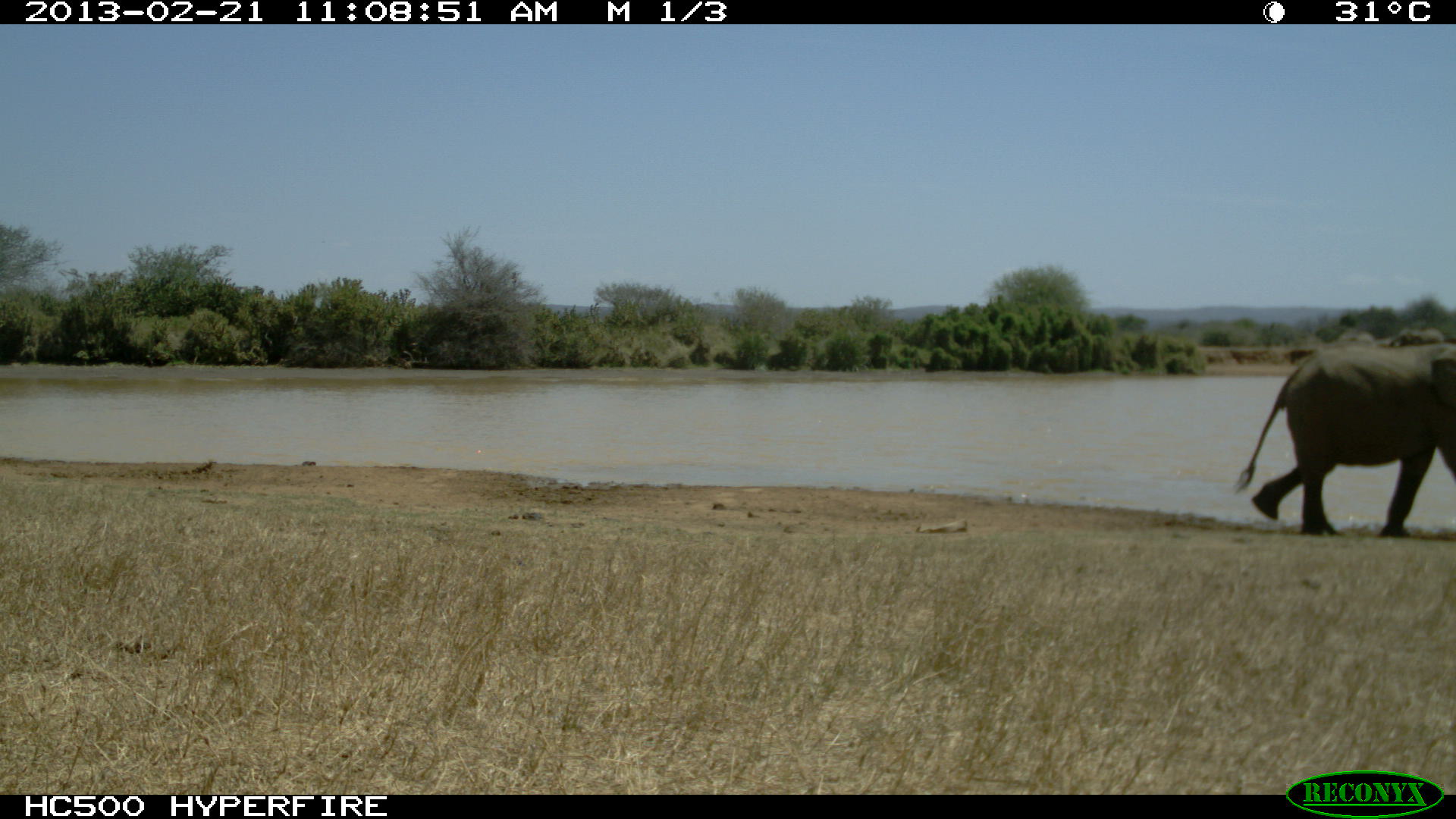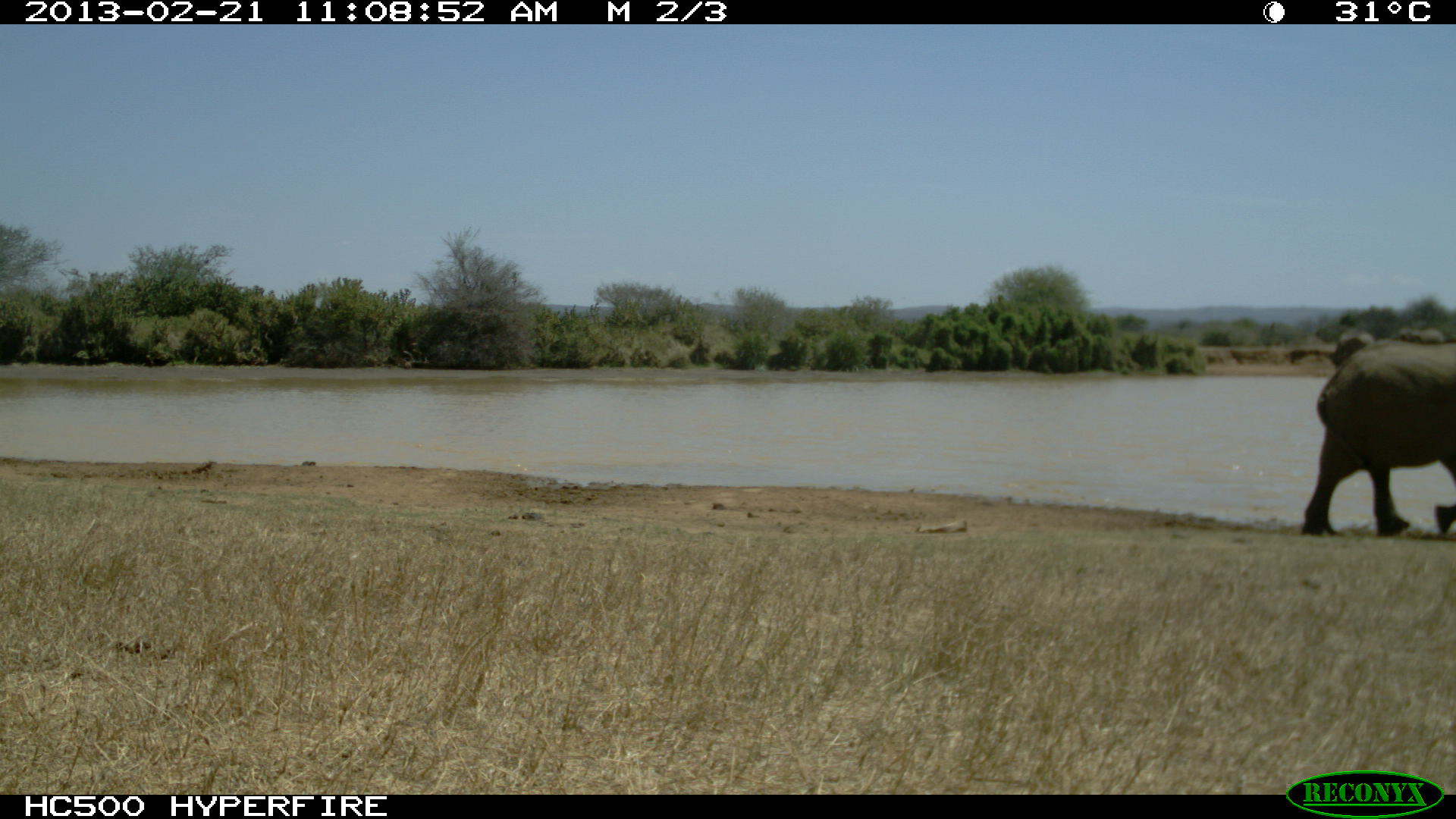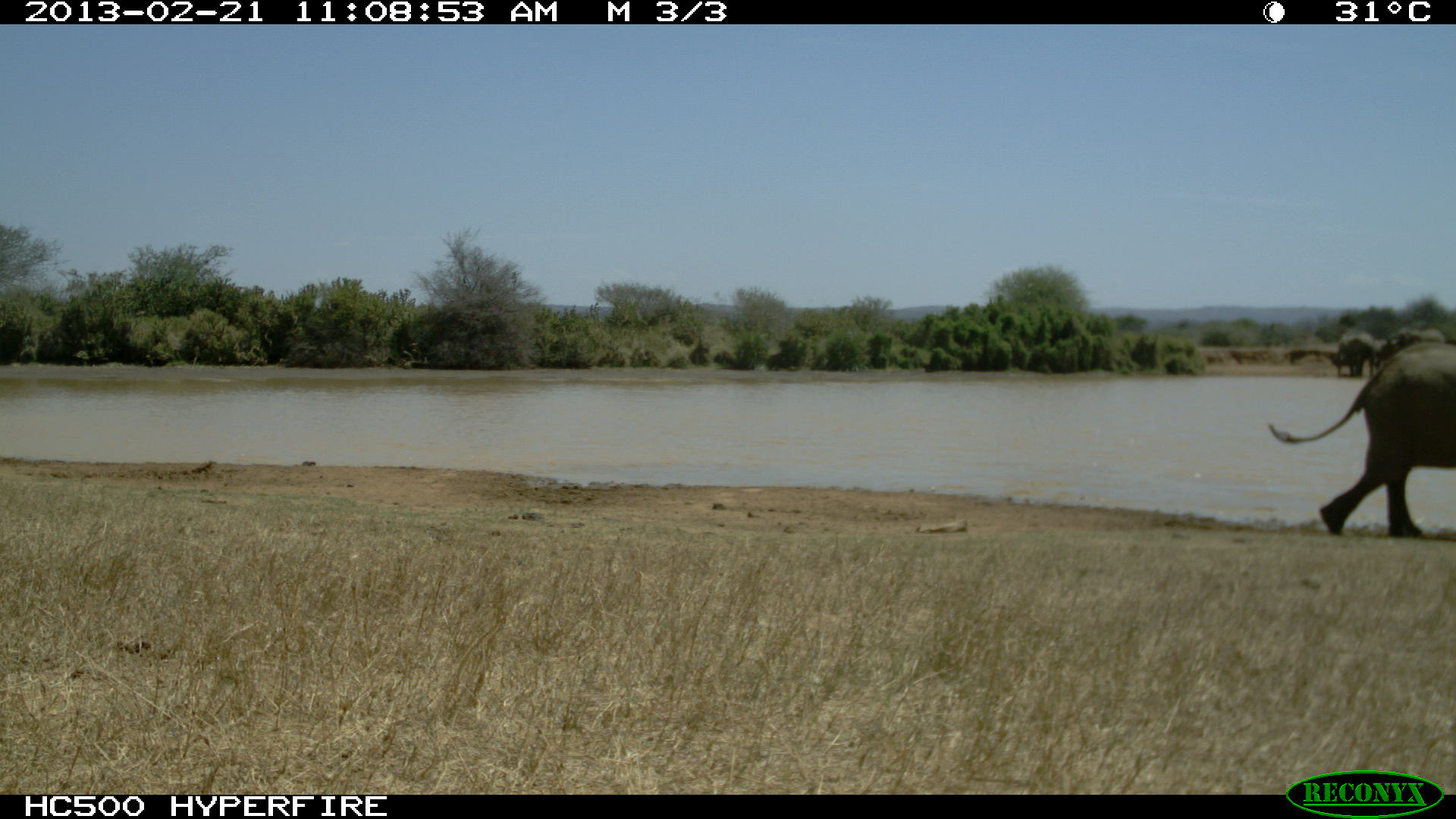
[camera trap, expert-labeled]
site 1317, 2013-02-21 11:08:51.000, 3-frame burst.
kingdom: Animalia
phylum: Chordata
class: Mammalia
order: Proboscidea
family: Elephantidae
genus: Loxodonta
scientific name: Loxodonta africana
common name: african bush elephant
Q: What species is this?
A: Loxodonta africana (african bush elephant).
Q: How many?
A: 1.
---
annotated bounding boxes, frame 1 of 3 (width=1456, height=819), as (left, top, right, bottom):
loxodonta africana: (1231, 343, 1456, 539)